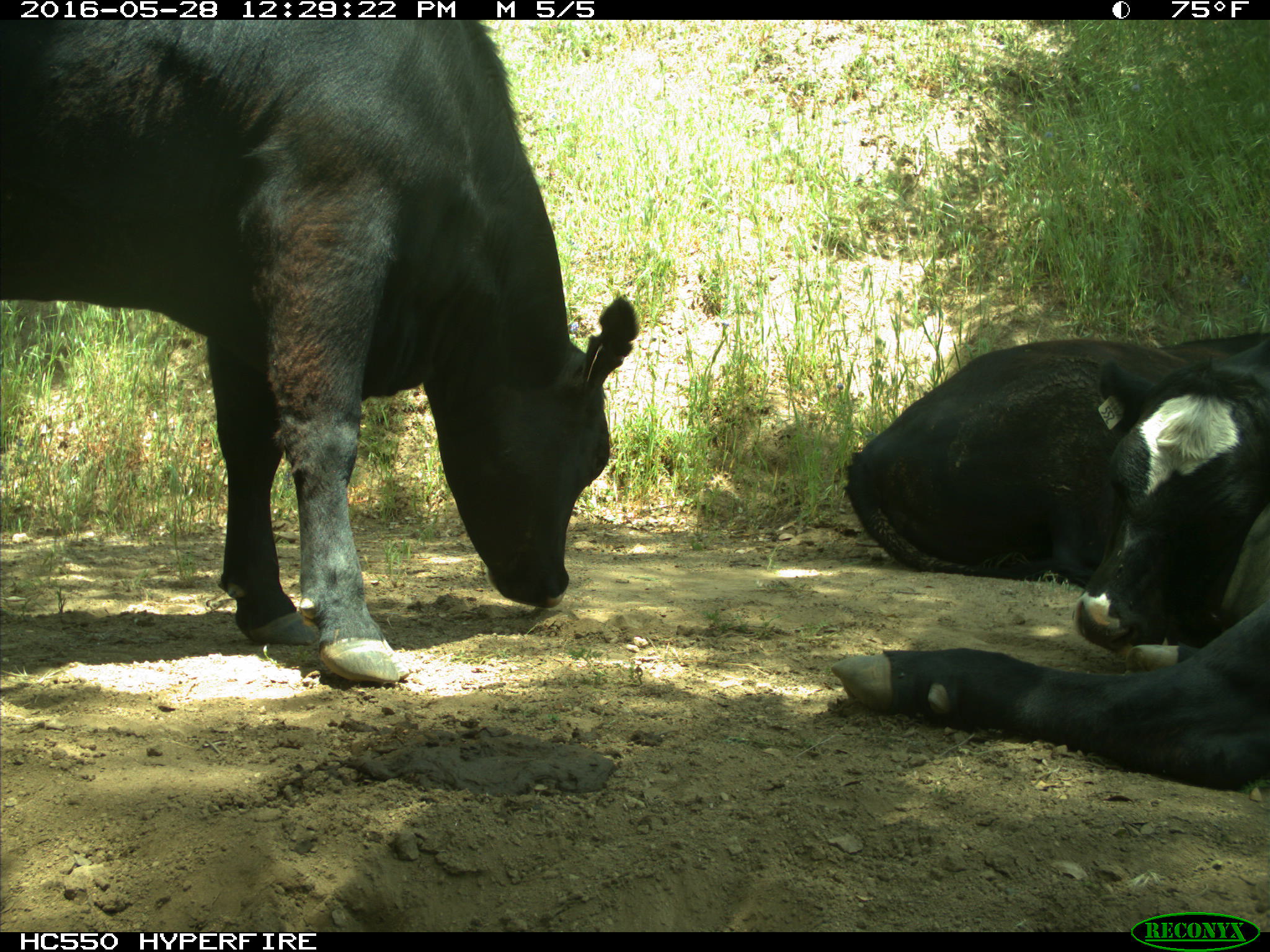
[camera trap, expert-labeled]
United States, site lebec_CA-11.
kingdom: Animalia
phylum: Chordata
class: Mammalia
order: Artiodactyla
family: Bovidae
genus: Bos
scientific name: Bos taurus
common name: domestic cow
Bos taurus (domestic cow).